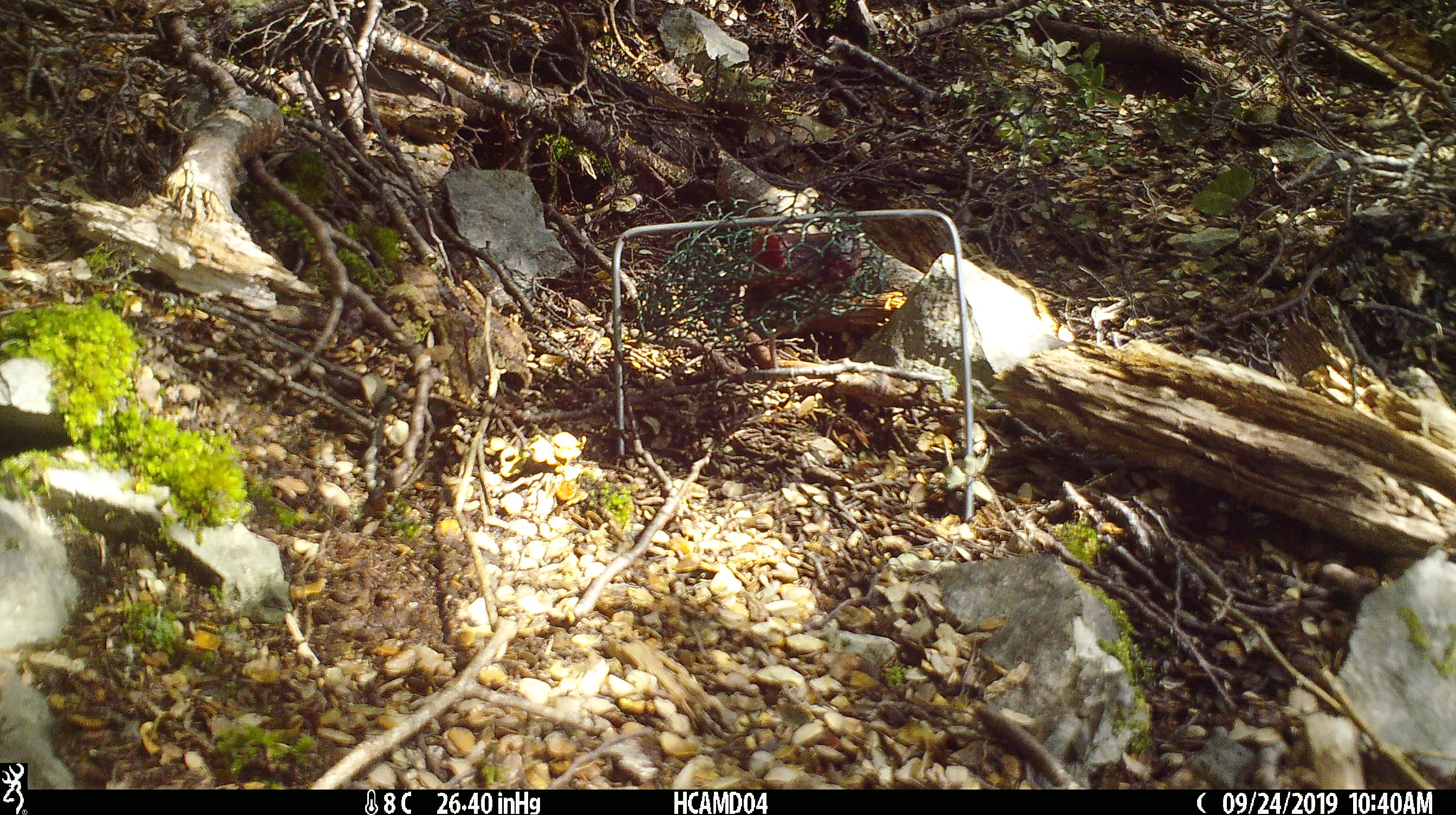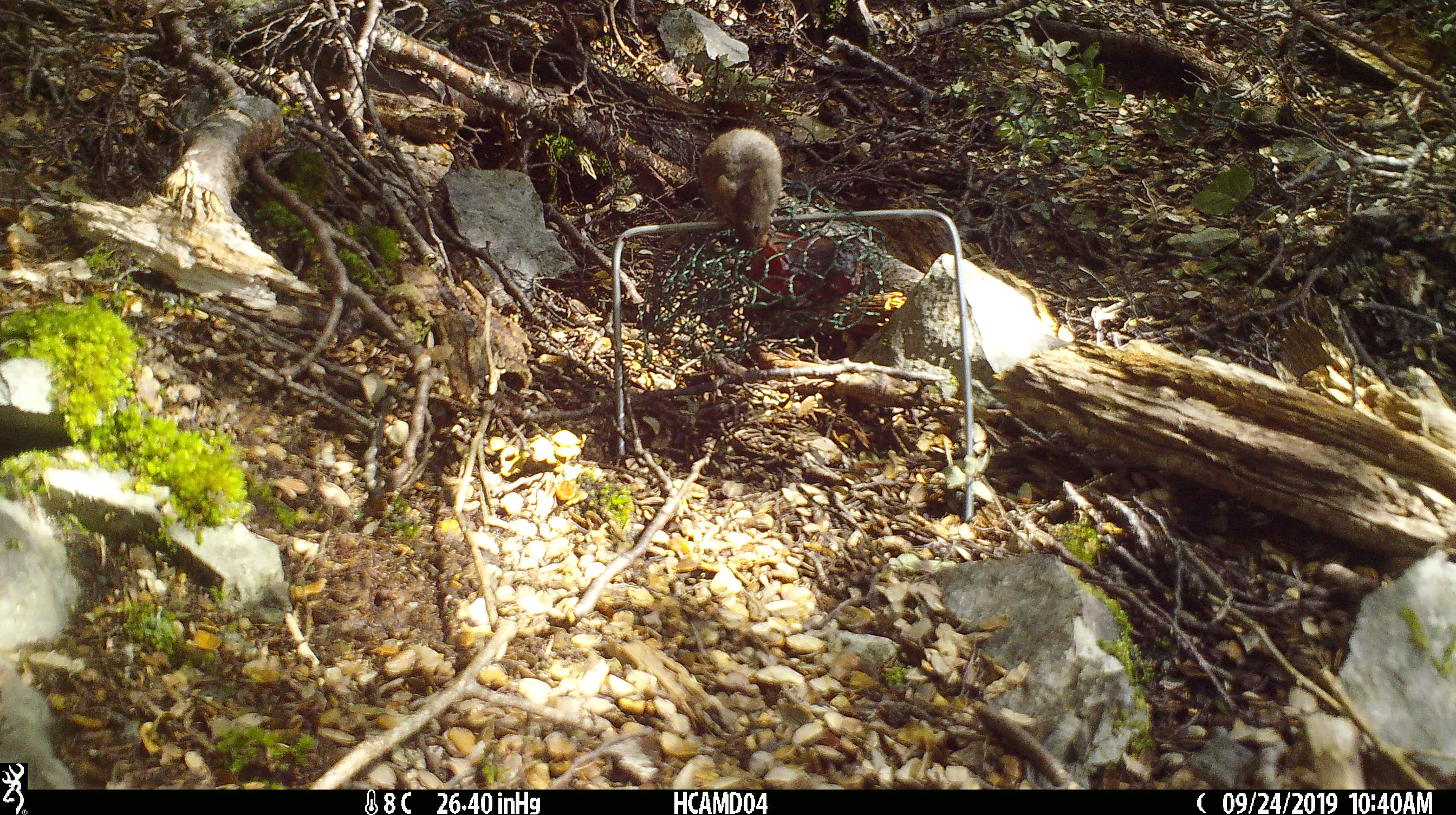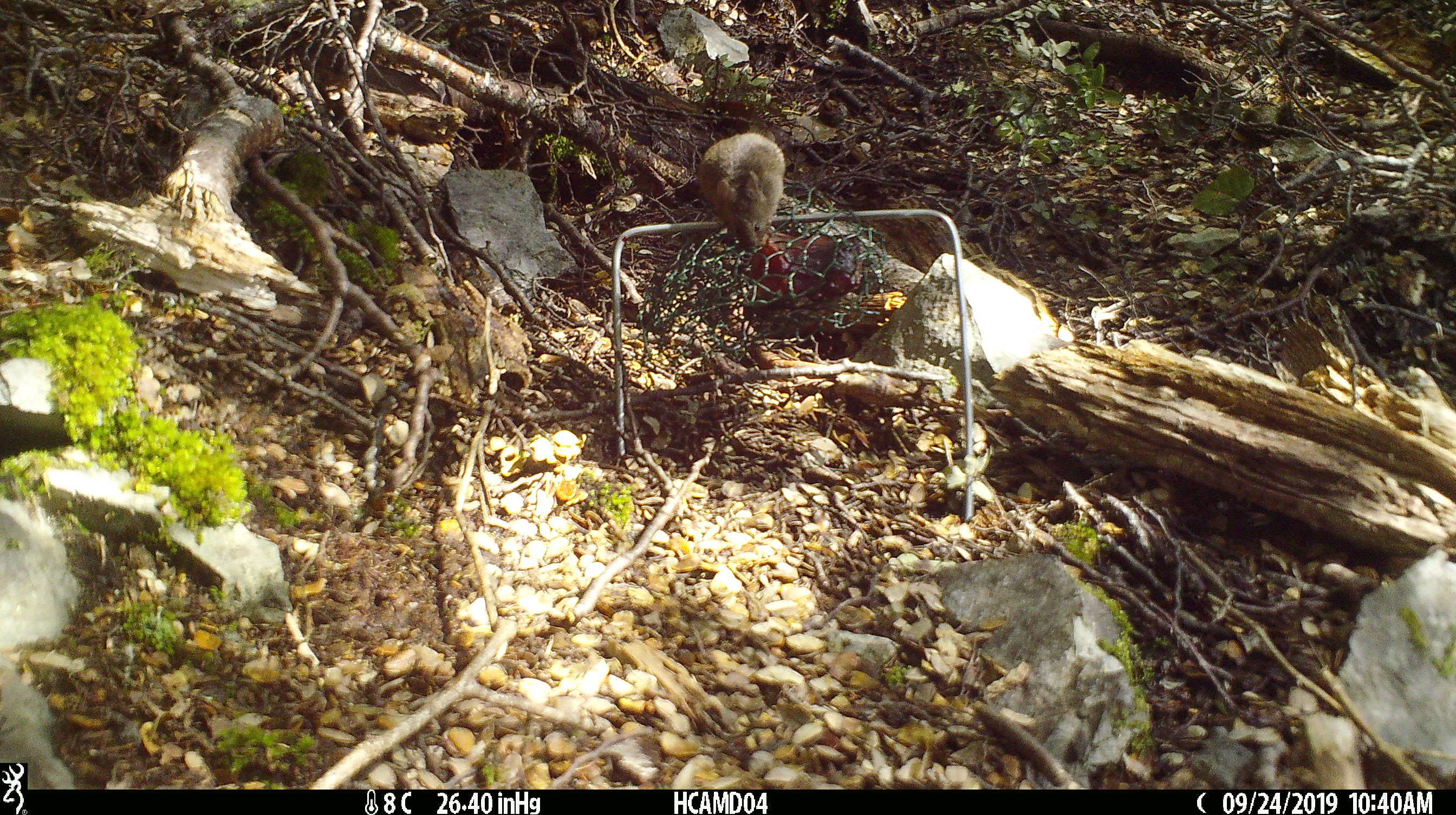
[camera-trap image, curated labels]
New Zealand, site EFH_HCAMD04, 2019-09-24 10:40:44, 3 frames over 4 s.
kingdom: Animalia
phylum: Chordata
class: Mammalia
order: Rodentia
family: Muridae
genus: Mus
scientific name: Mus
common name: mouse